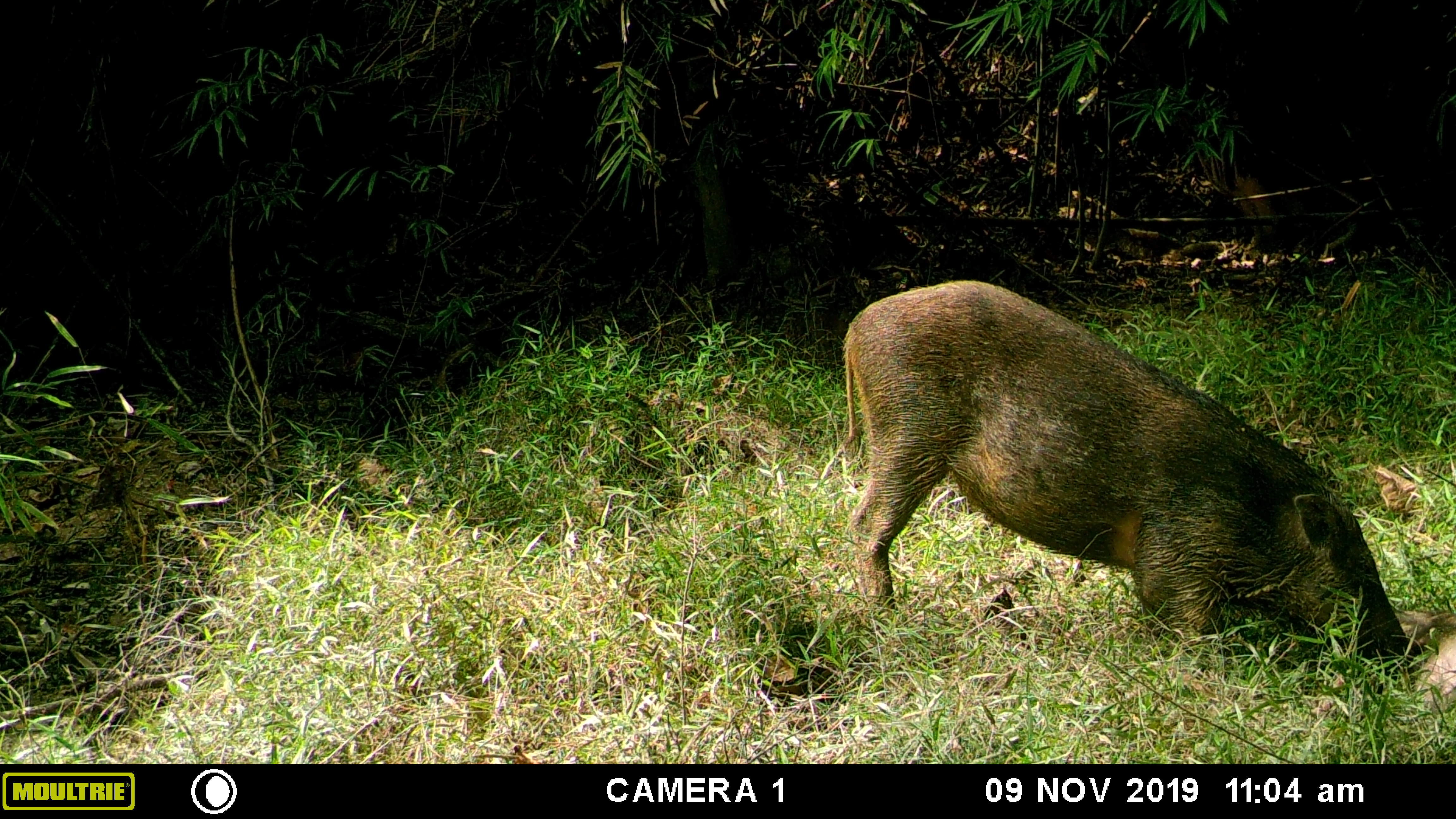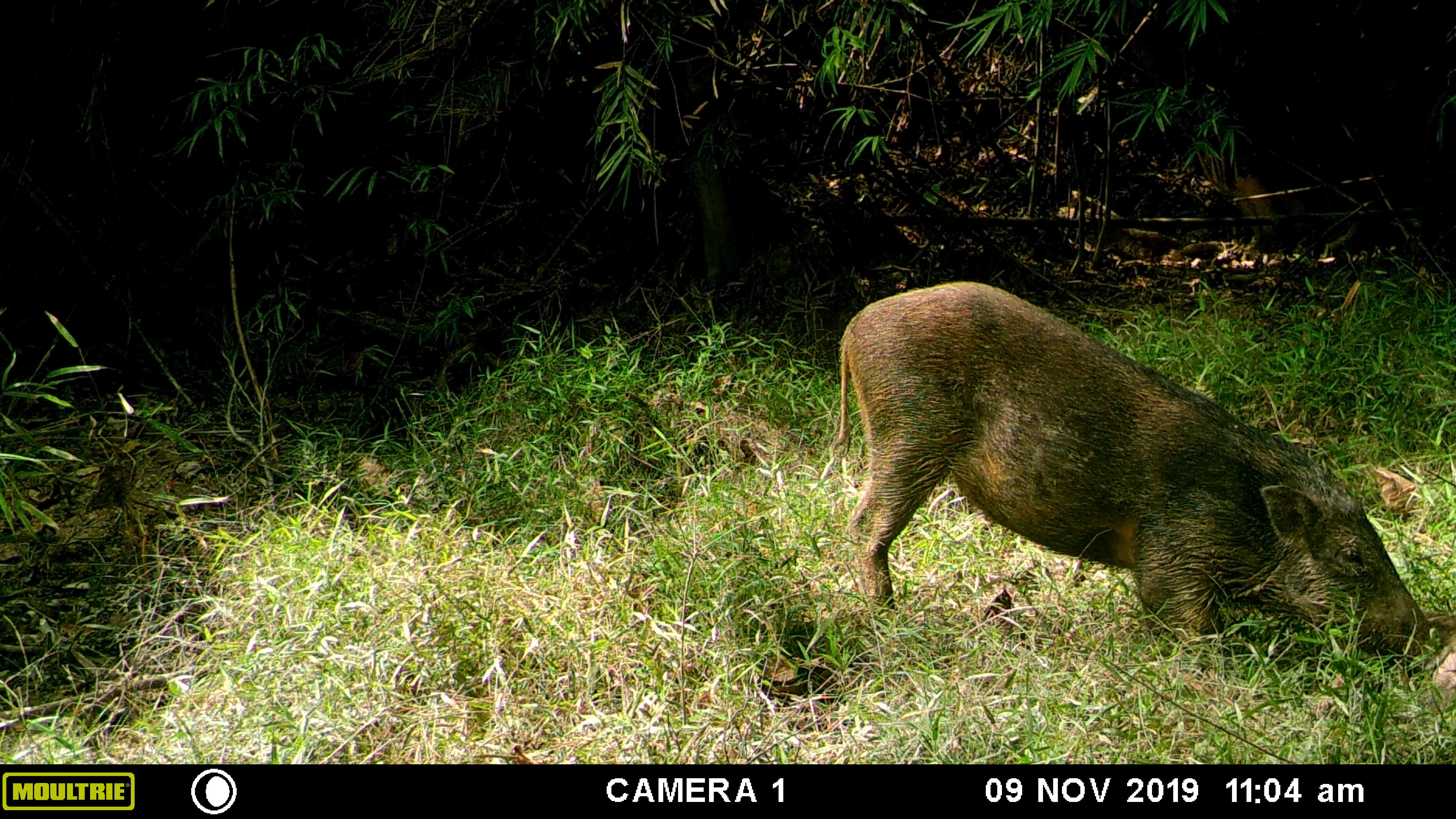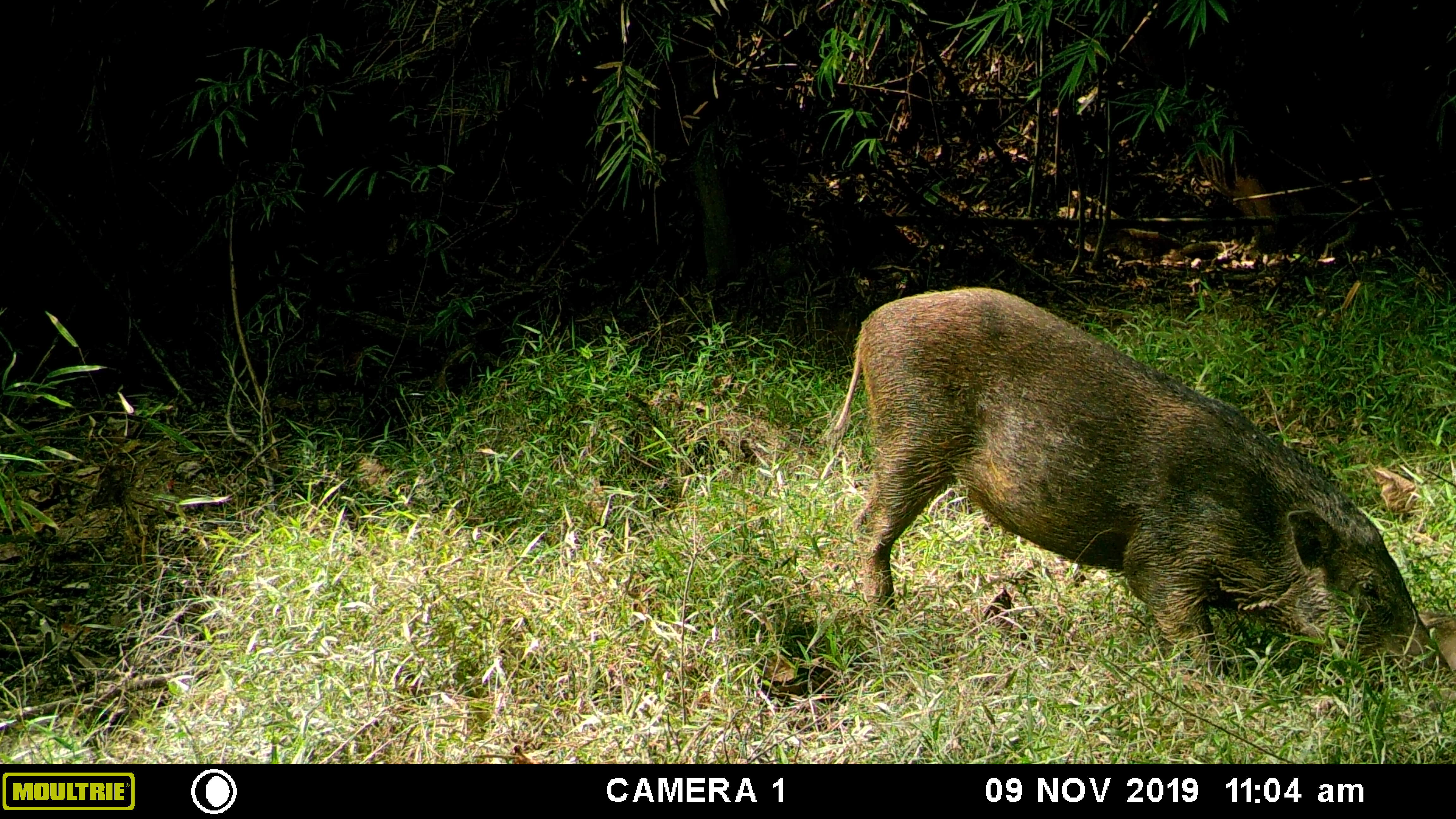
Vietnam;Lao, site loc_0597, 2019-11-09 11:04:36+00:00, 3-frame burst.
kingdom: Animalia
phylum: Chordata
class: Mammalia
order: Artiodactyla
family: Suidae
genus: Sus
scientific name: Sus scrofa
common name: eurasian wild pig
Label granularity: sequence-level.